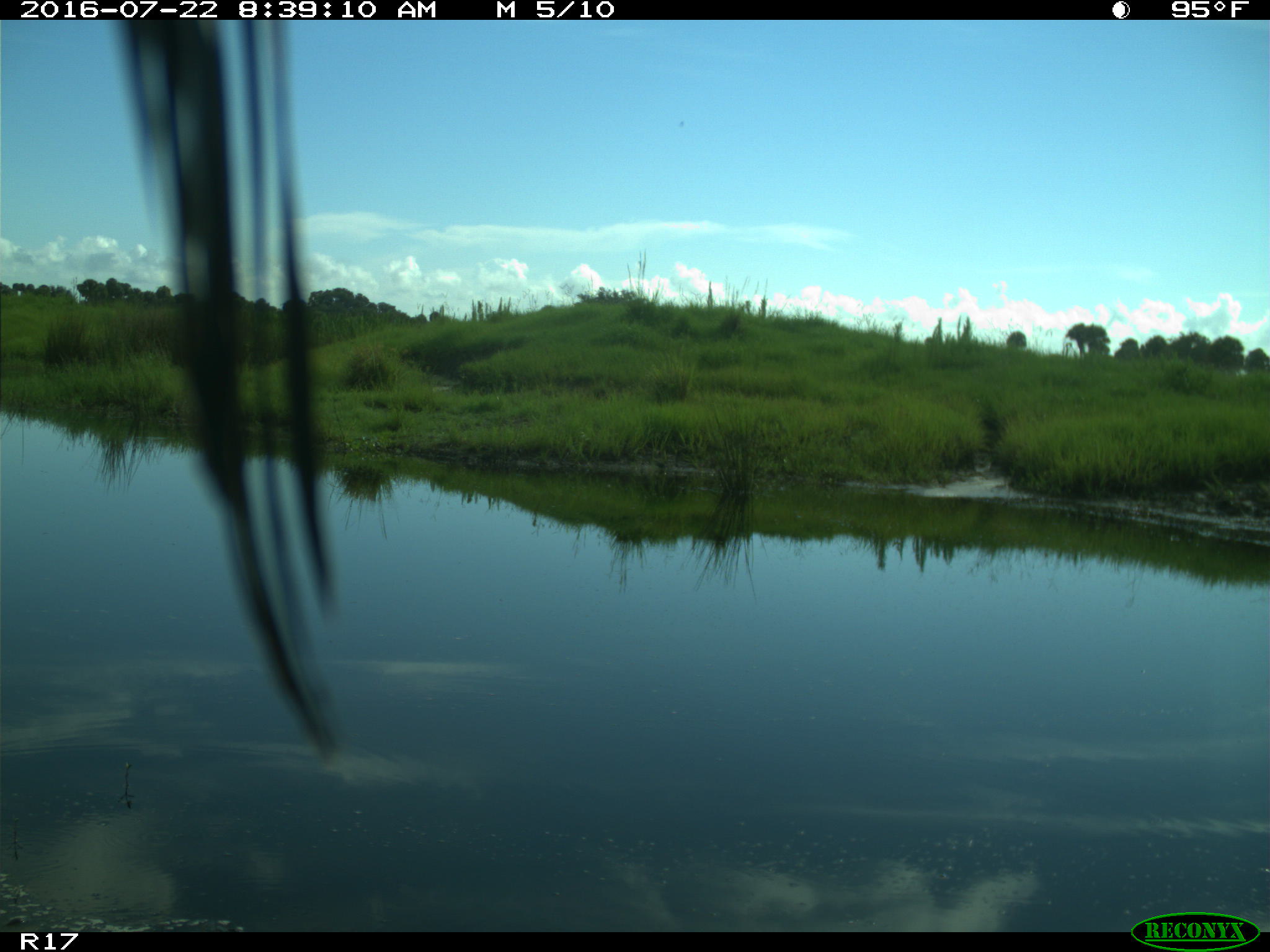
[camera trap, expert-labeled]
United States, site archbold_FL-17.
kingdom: Animalia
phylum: Chordata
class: Aves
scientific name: Aves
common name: birds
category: unidentified bird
Unidentified bird (birds) (Aves).